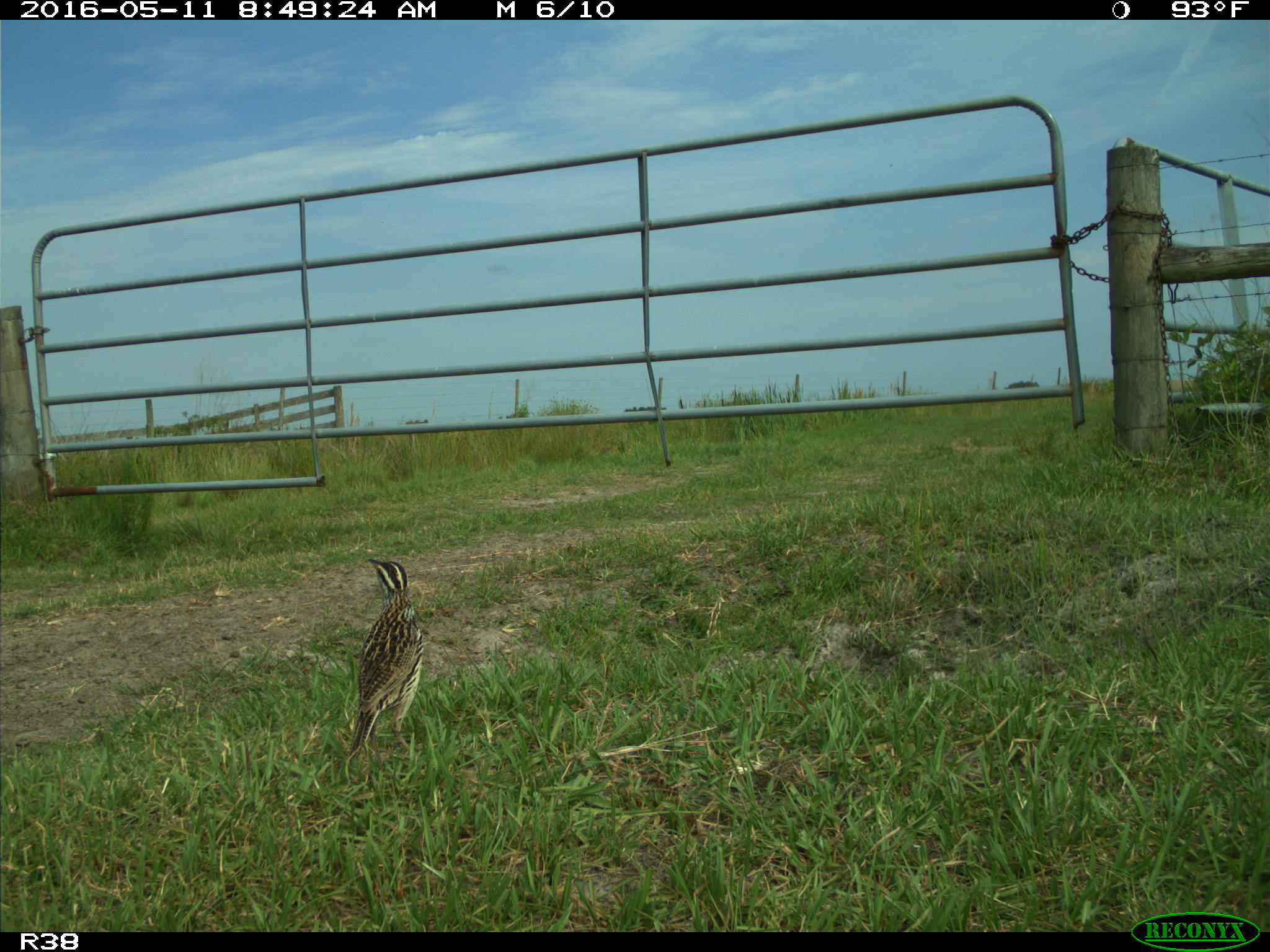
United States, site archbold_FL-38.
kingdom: Animalia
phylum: Chordata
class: Aves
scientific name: Aves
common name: birds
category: unidentified bird